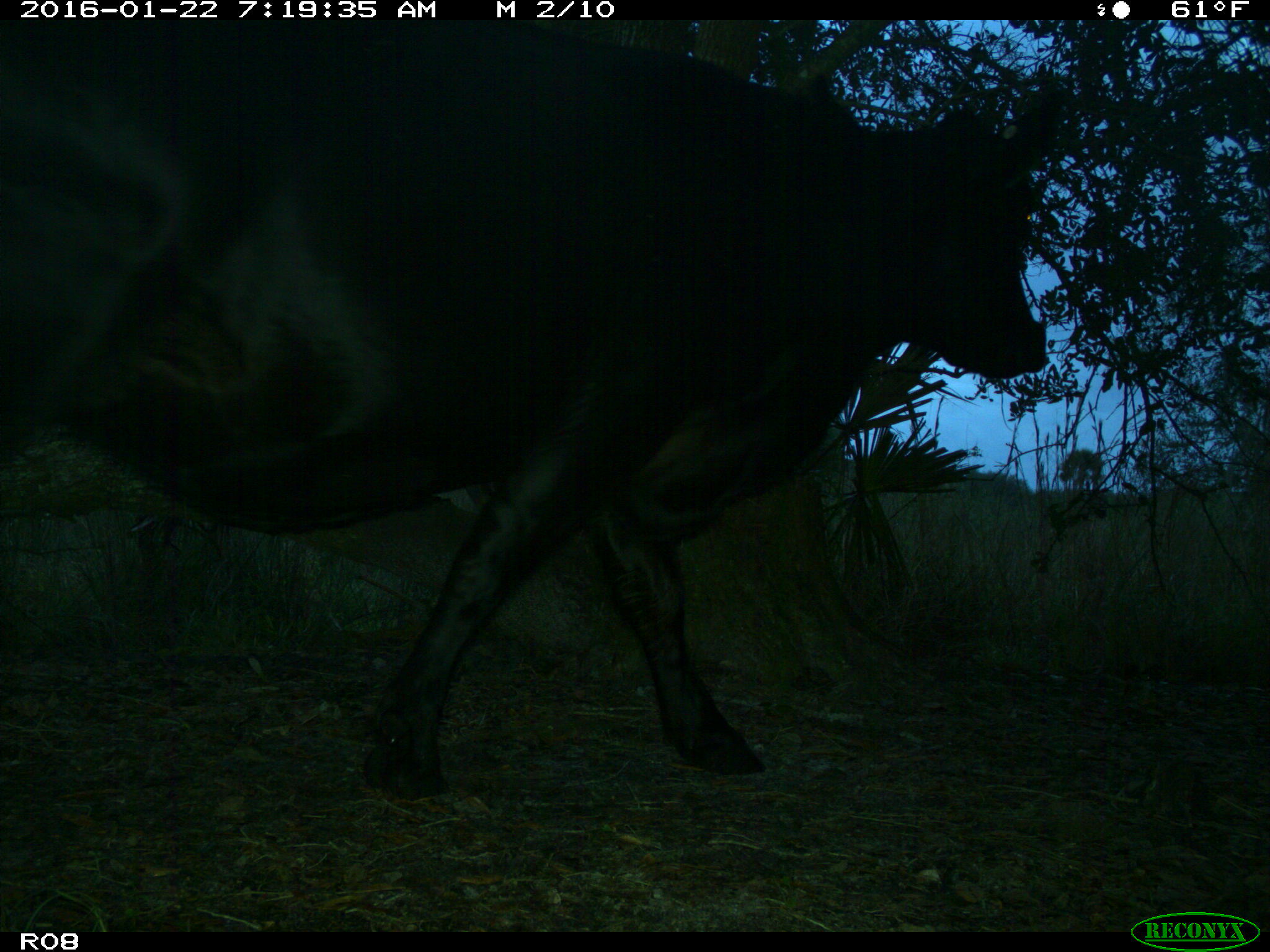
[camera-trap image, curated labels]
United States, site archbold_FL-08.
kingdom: Animalia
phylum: Chordata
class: Mammalia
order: Artiodactyla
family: Bovidae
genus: Bos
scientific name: Bos taurus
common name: domestic cow